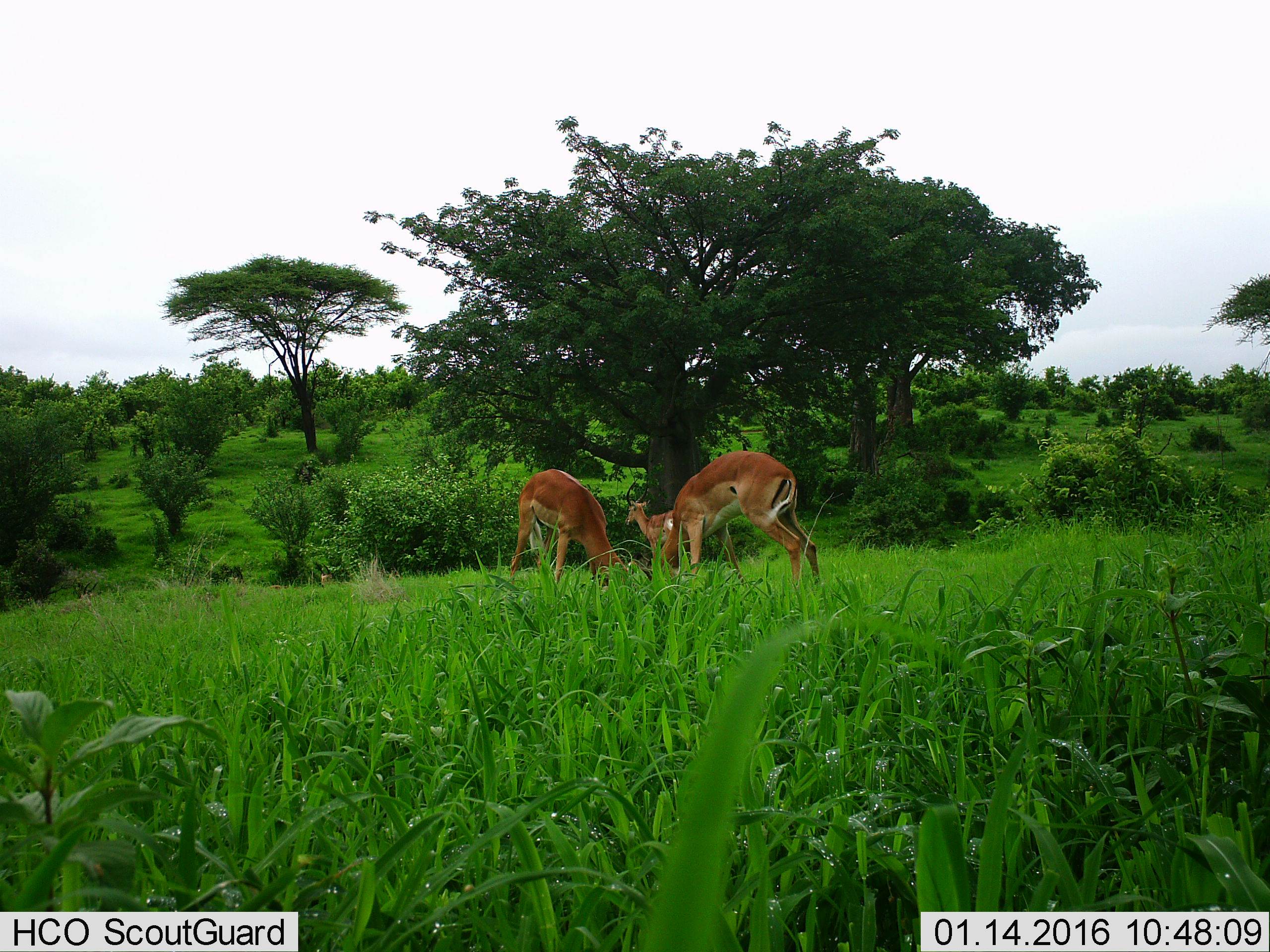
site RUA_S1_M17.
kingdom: Animalia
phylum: Chordata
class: Mammalia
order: Artiodactyla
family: Bovidae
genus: Aepyceros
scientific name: Aepyceros melampus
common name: impala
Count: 3.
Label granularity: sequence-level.